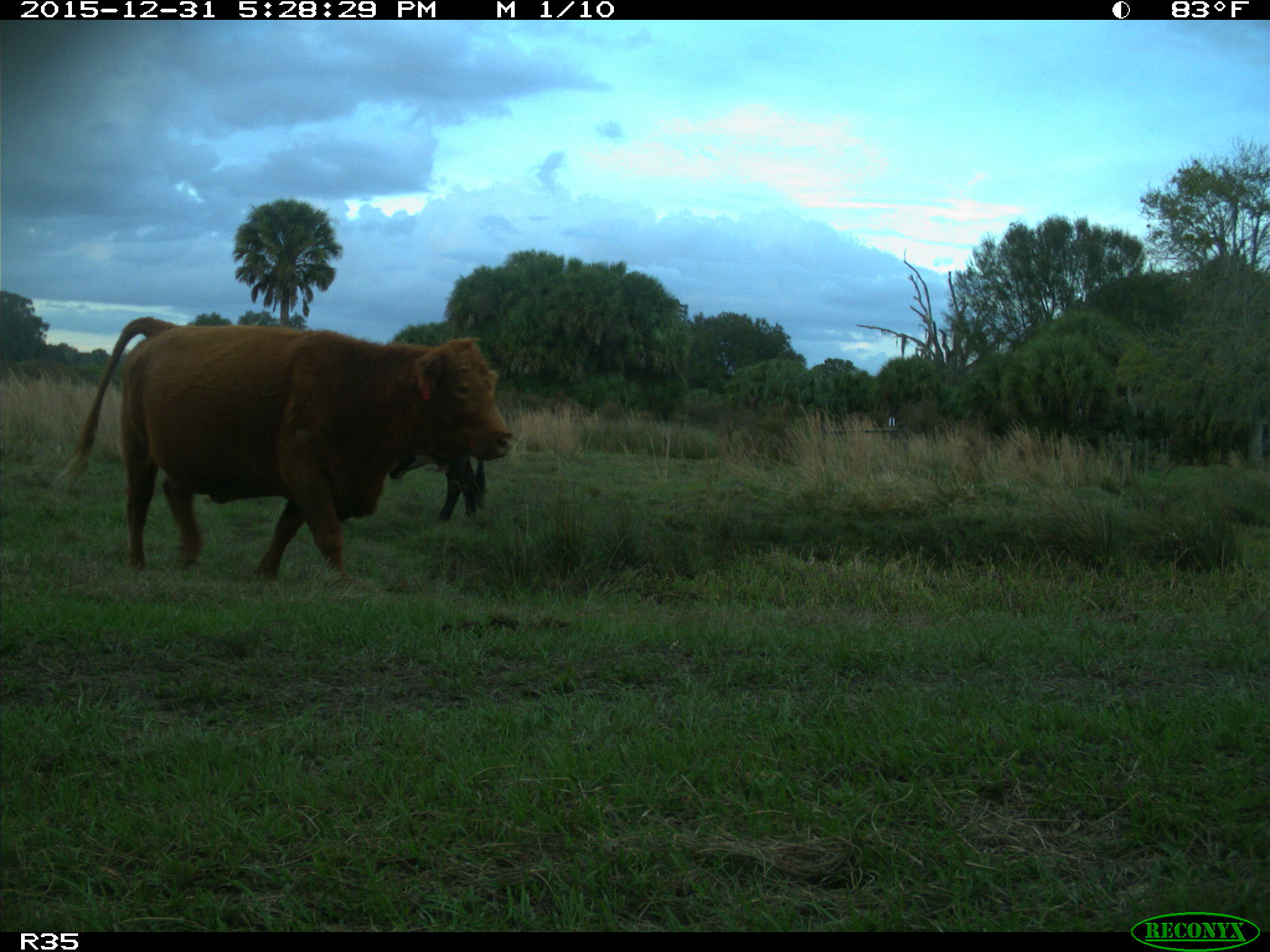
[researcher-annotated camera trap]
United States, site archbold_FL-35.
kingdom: Animalia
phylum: Chordata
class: Mammalia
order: Artiodactyla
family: Bovidae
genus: Bos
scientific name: Bos taurus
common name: domestic cow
Bos taurus (domestic cow).